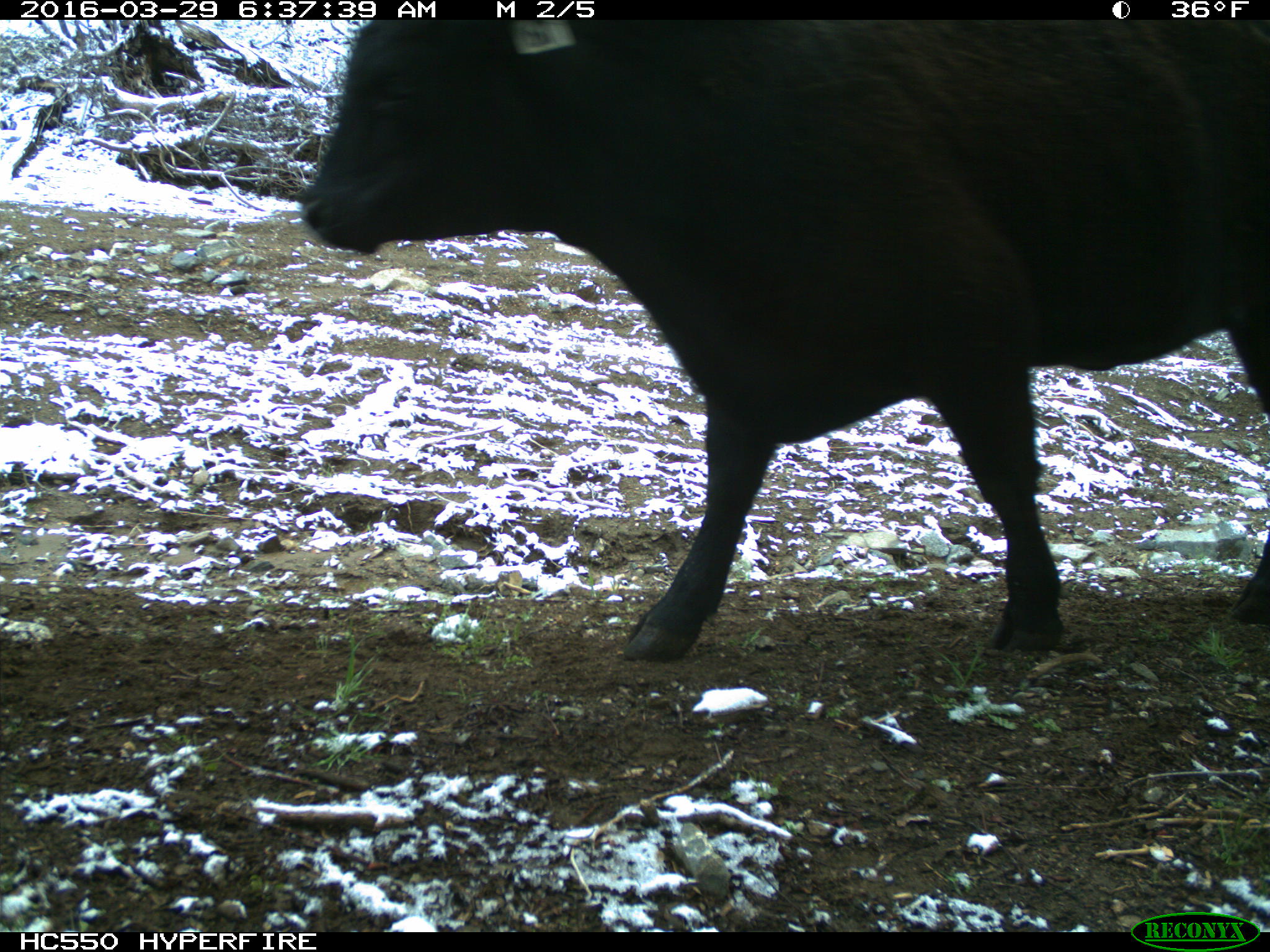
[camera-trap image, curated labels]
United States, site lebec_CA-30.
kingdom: Animalia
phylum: Chordata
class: Mammalia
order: Artiodactyla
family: Bovidae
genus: Bos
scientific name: Bos taurus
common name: domestic cow